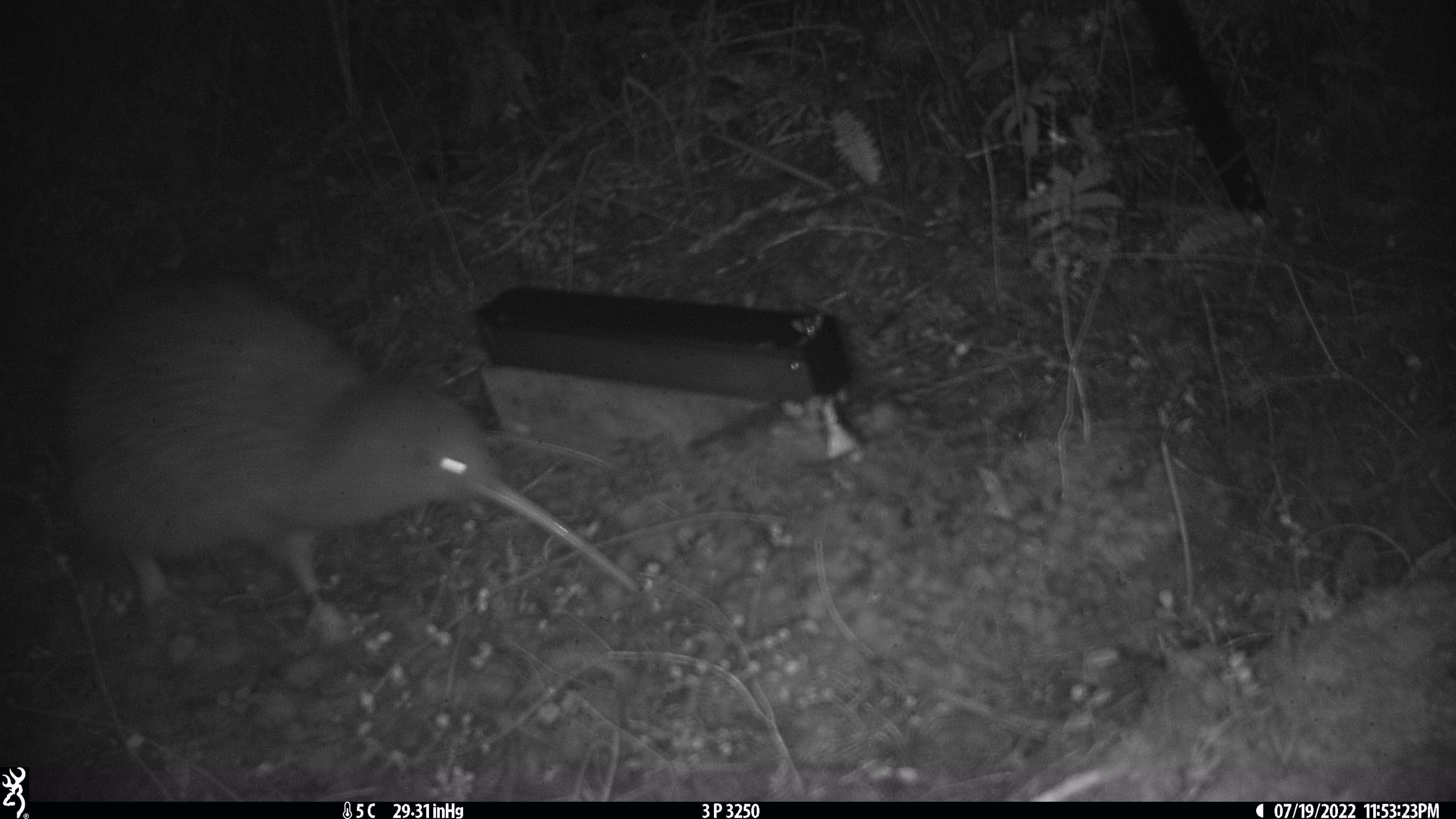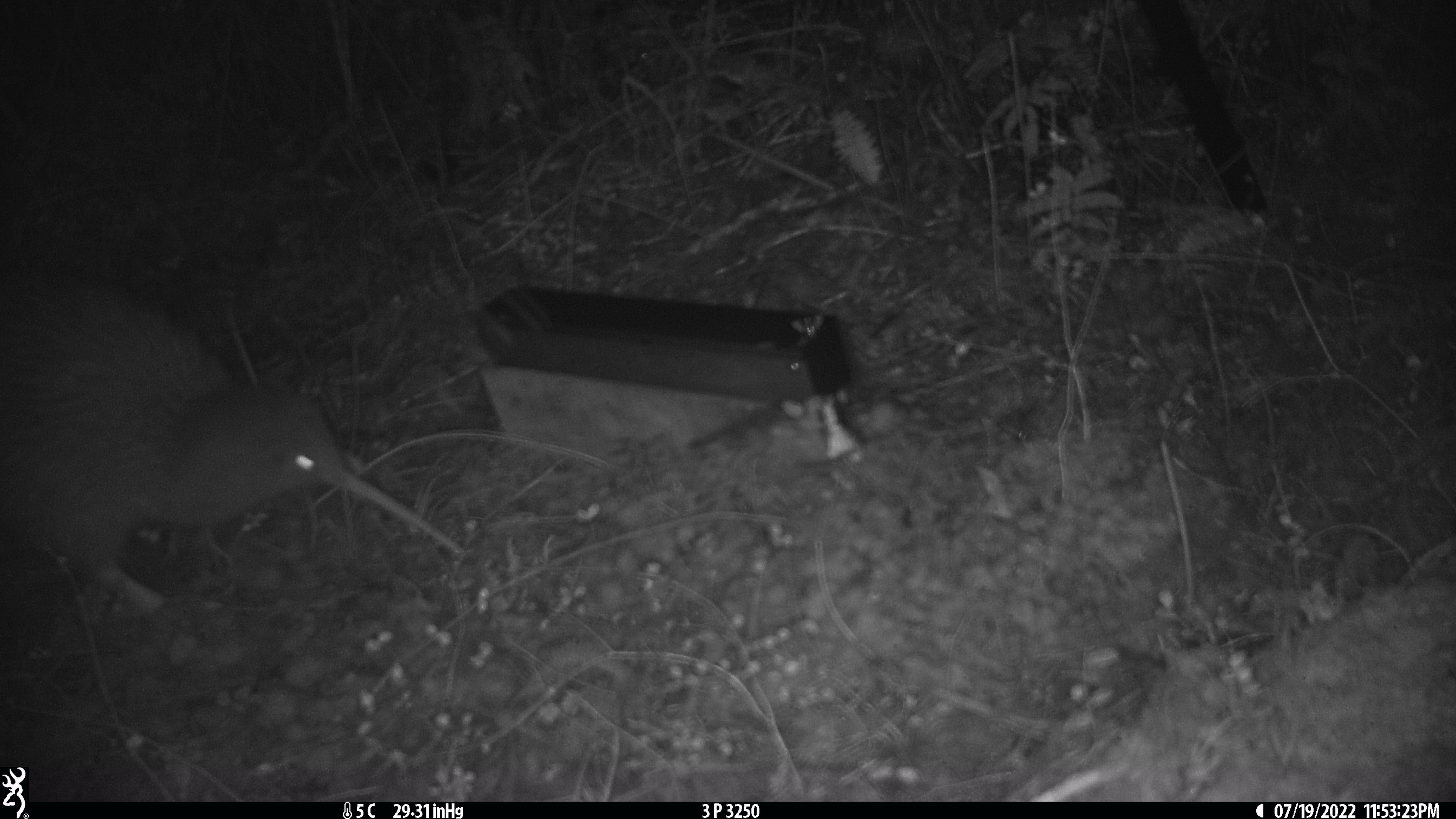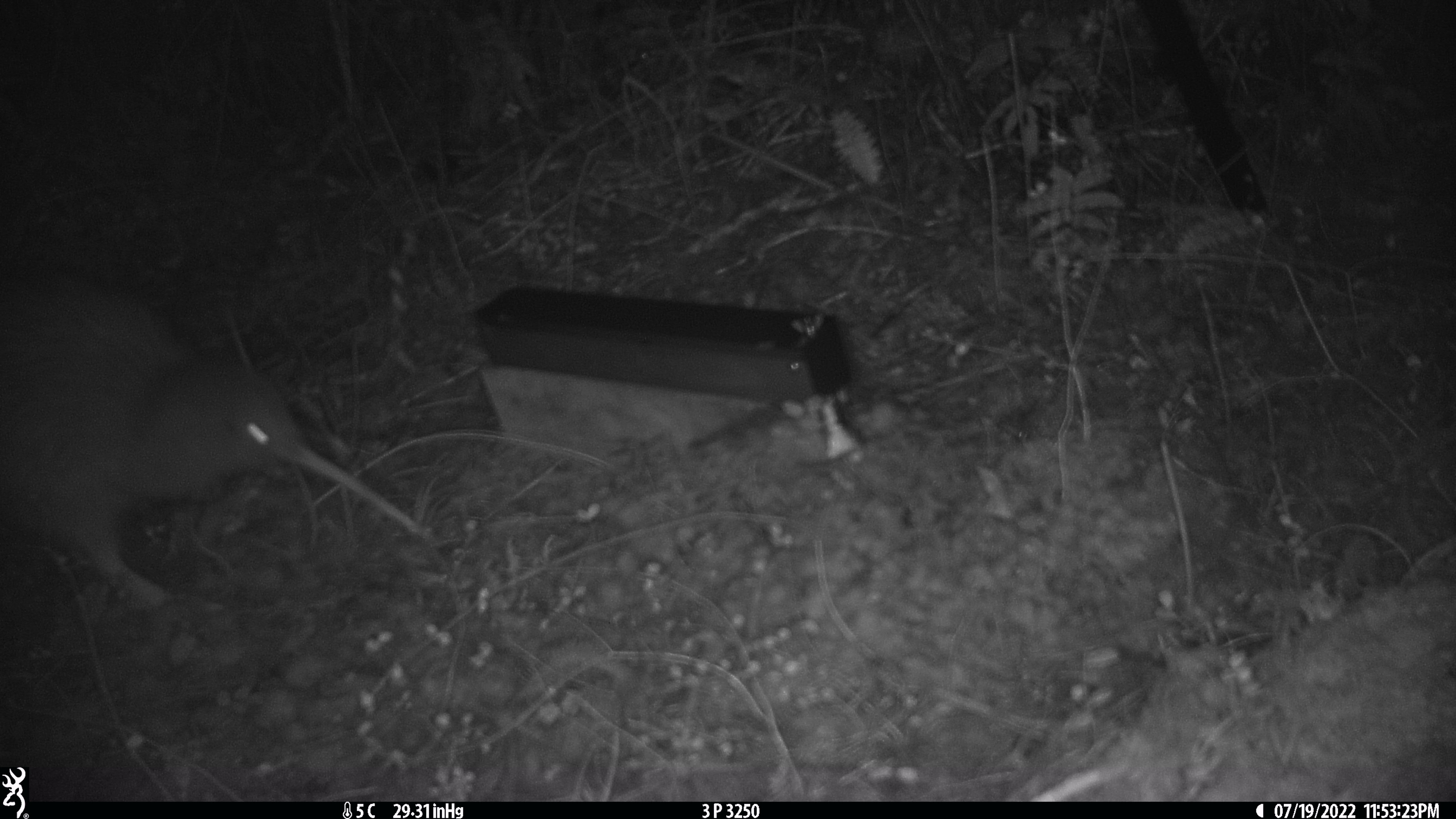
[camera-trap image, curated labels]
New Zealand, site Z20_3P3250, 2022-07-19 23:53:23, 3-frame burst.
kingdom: Animalia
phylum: Chordata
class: Aves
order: Apterygiformes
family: Apterygidae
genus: Apteryx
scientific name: Apteryx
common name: kiwi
Kiwi (Apteryx).